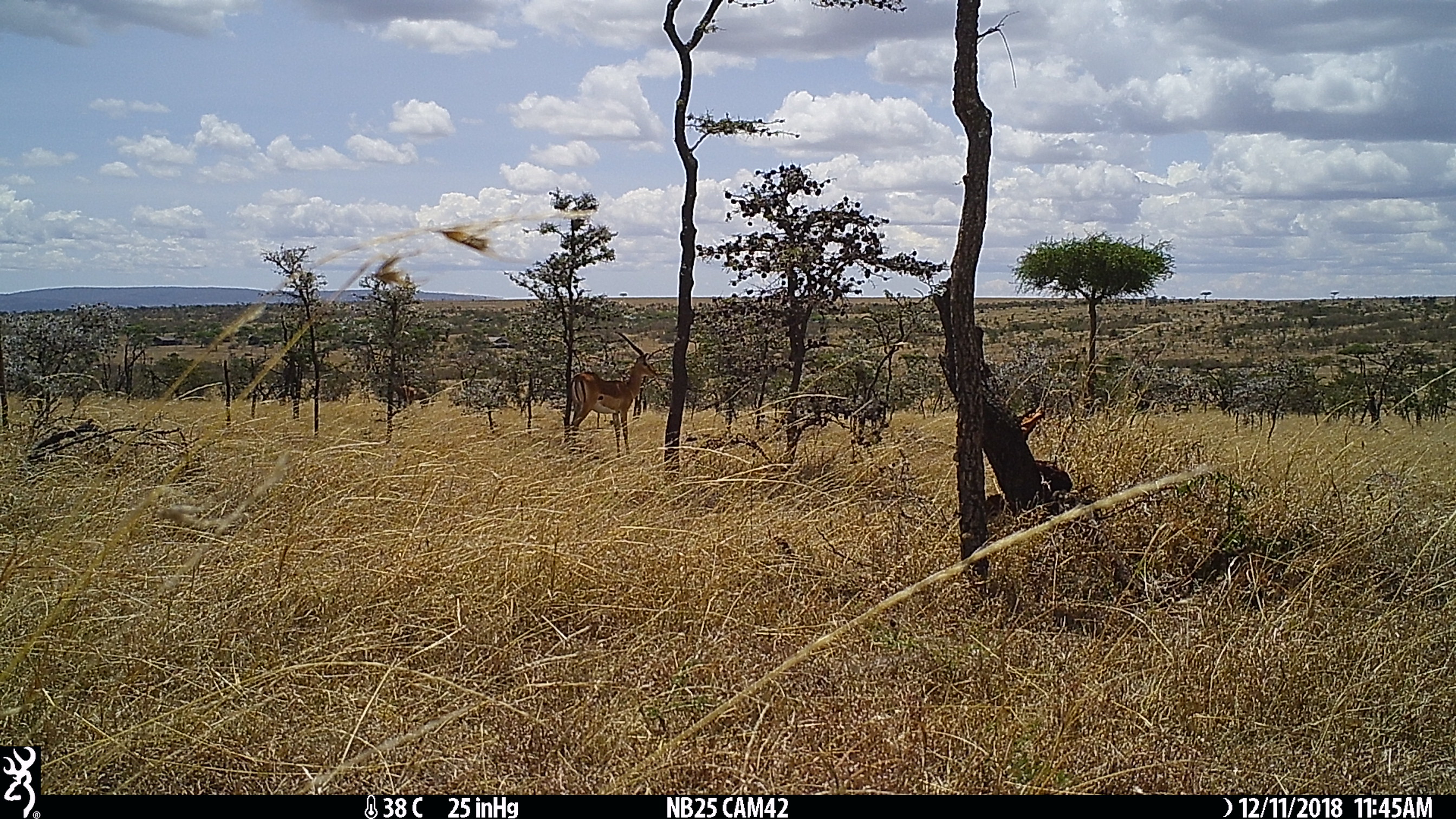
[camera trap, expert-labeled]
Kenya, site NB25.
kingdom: Animalia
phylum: Chordata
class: Mammalia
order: Artiodactyla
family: Bovidae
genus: Aepyceros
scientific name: Aepyceros melampus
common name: impala